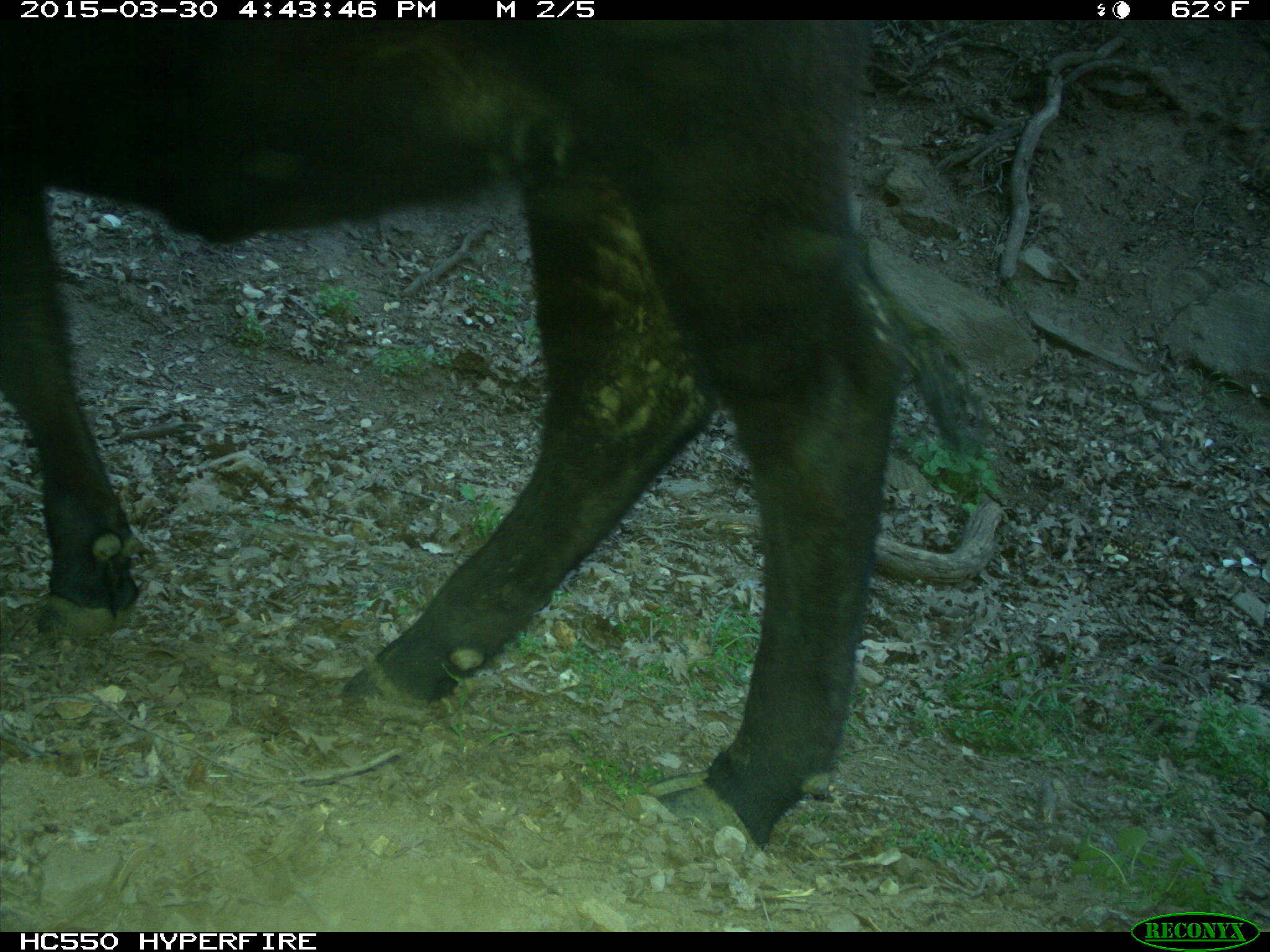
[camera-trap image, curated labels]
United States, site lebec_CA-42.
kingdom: Animalia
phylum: Chordata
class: Mammalia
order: Artiodactyla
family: Bovidae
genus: Bos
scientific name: Bos taurus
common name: domestic cow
Bos taurus (domestic cow).